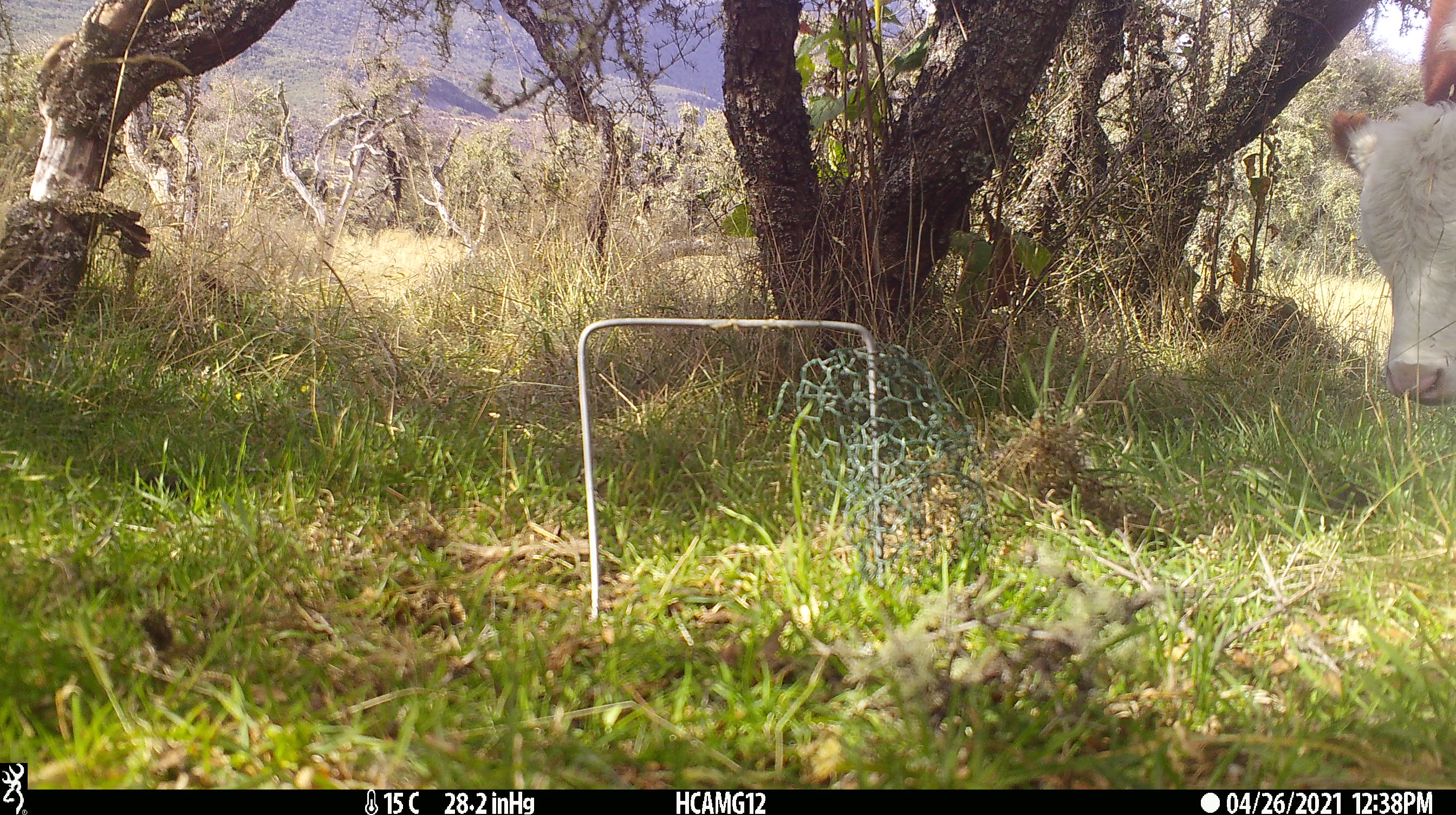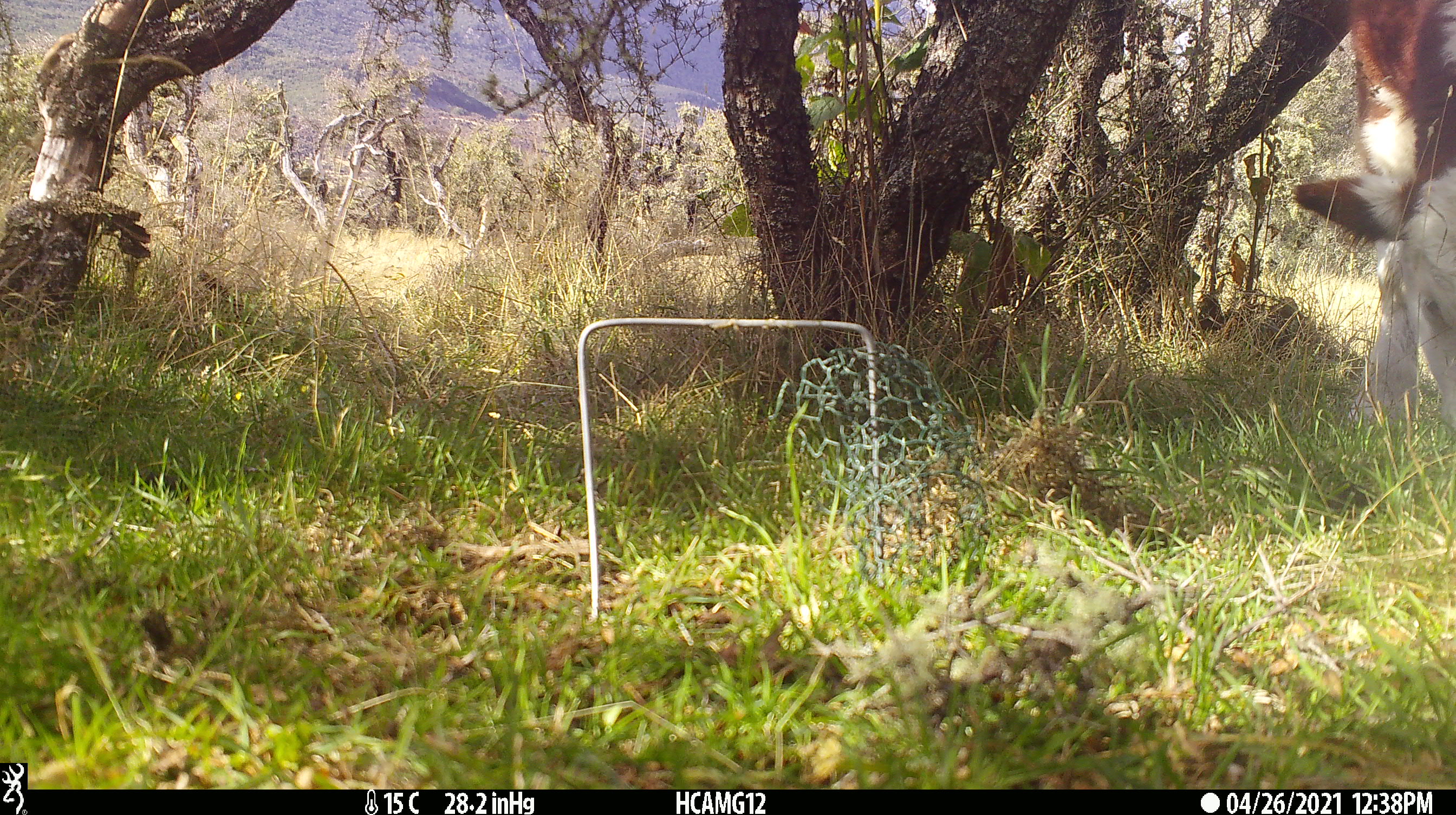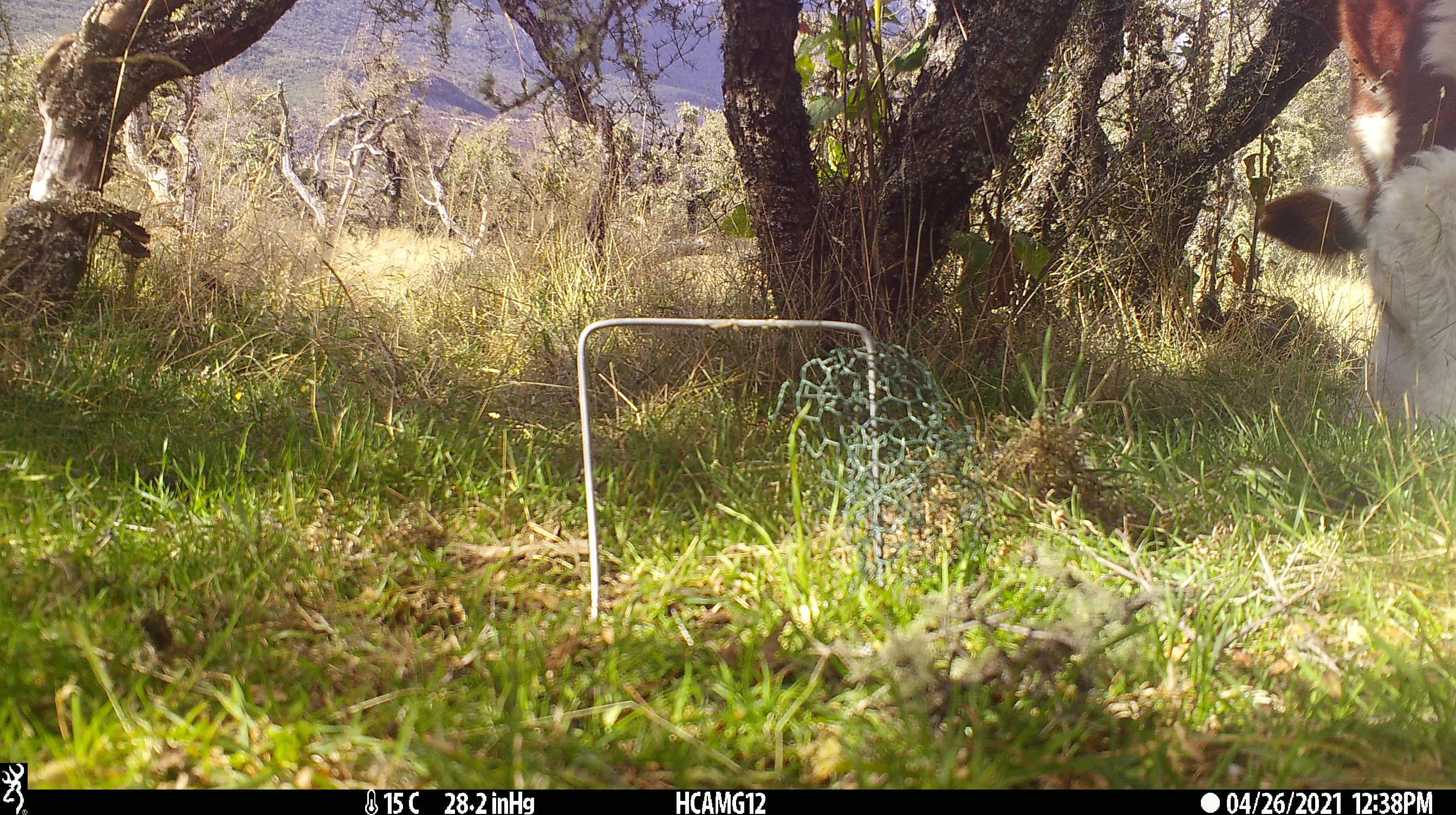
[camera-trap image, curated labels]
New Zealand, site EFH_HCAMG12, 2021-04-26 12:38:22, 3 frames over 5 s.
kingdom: Animalia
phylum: Chordata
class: Mammalia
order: Artiodactyla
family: Bovidae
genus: Bos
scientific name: Bos taurus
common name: domestic cow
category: cow